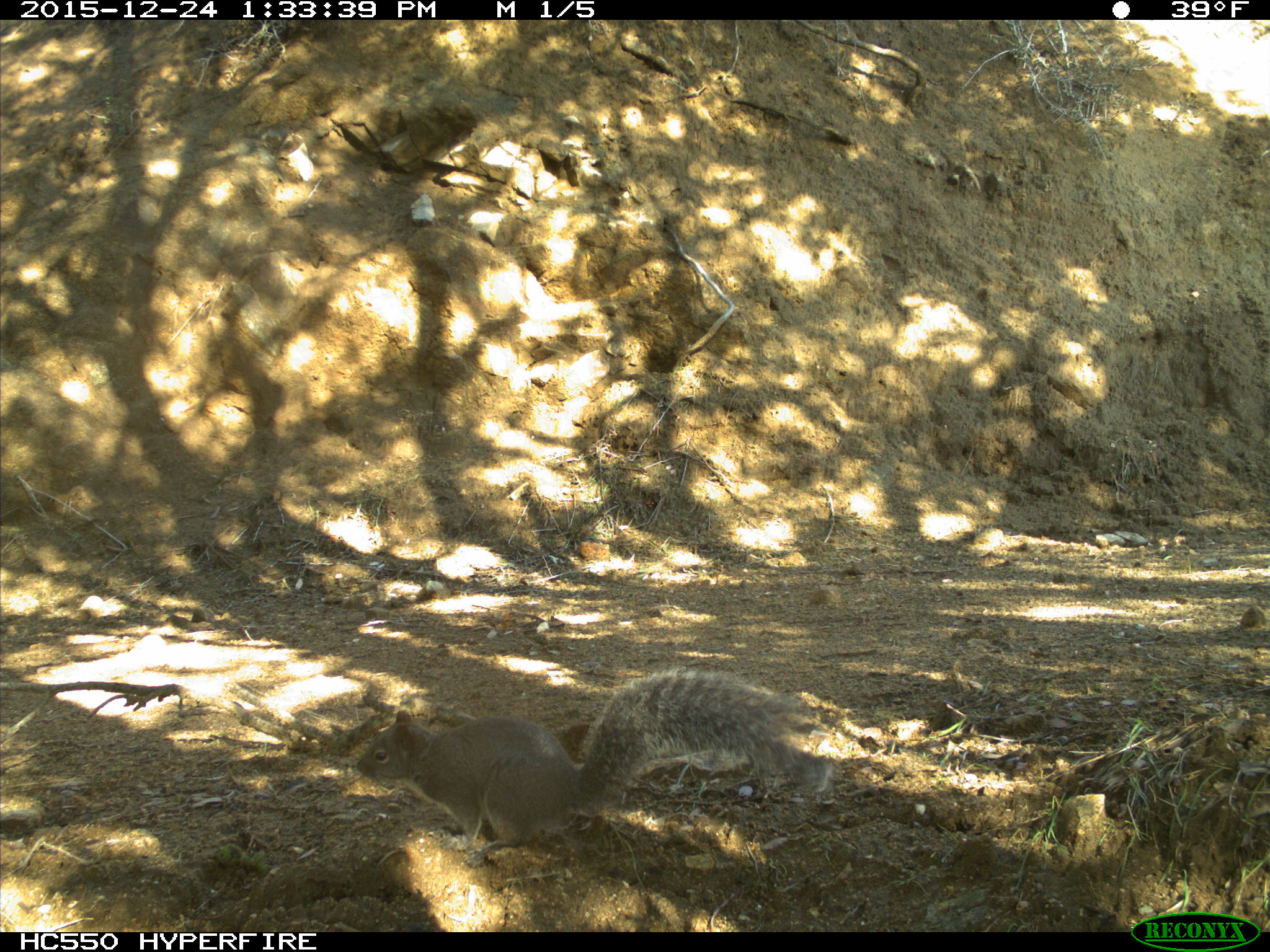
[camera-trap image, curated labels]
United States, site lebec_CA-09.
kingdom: Animalia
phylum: Chordata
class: Mammalia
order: Rodentia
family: Sciuridae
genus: Sciurus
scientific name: Sciurus carolinensis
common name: eastern gray squirrel